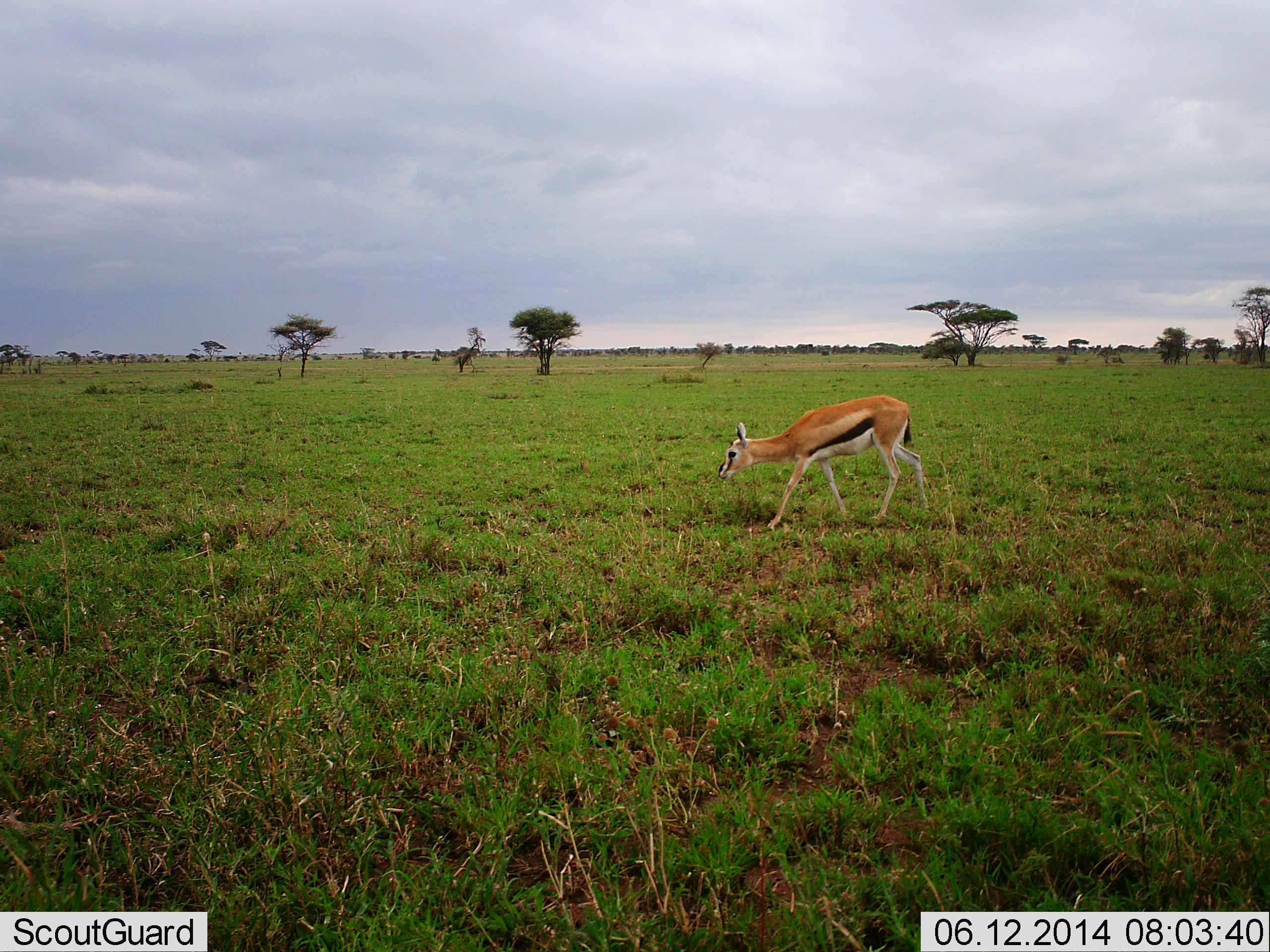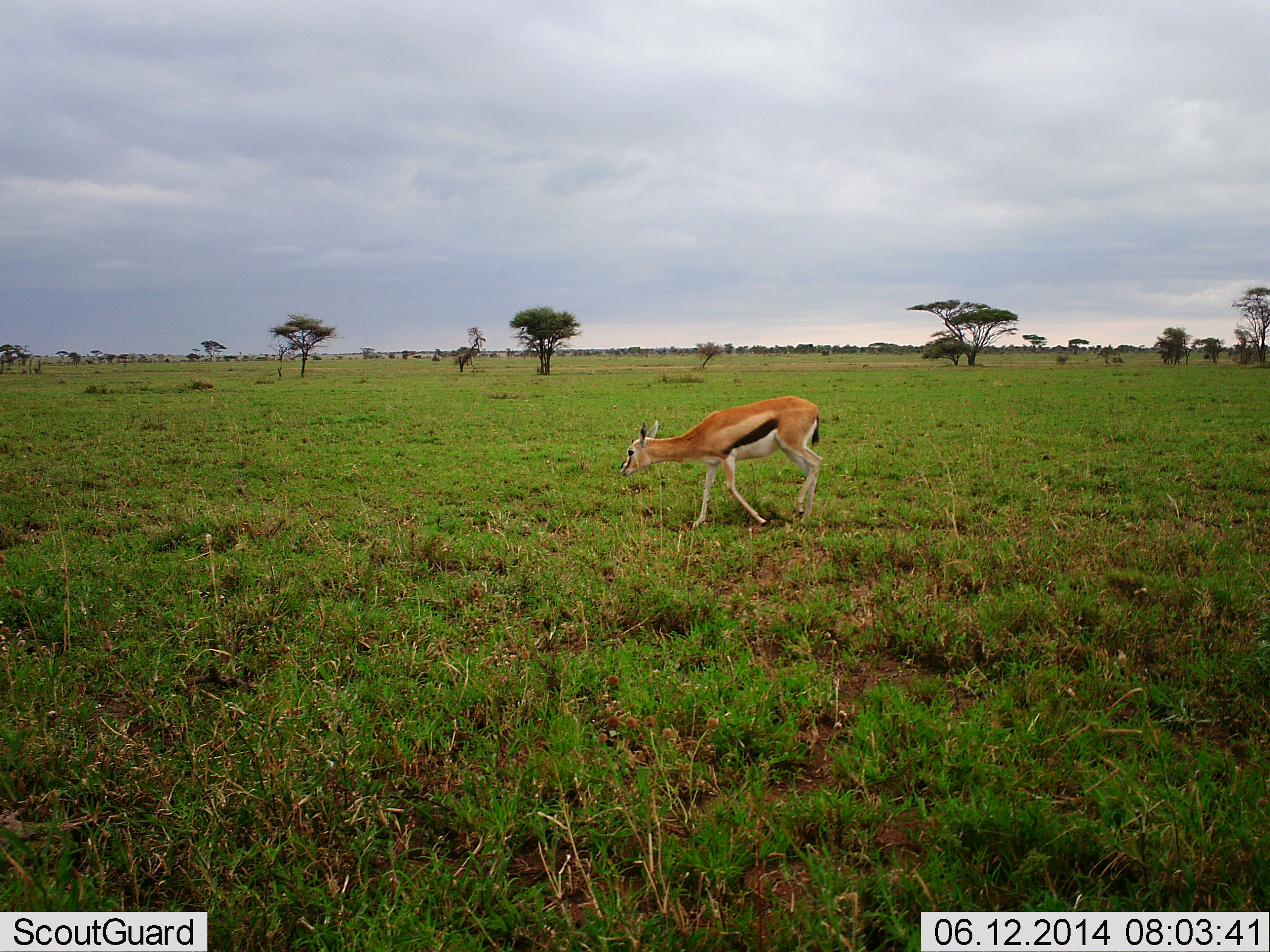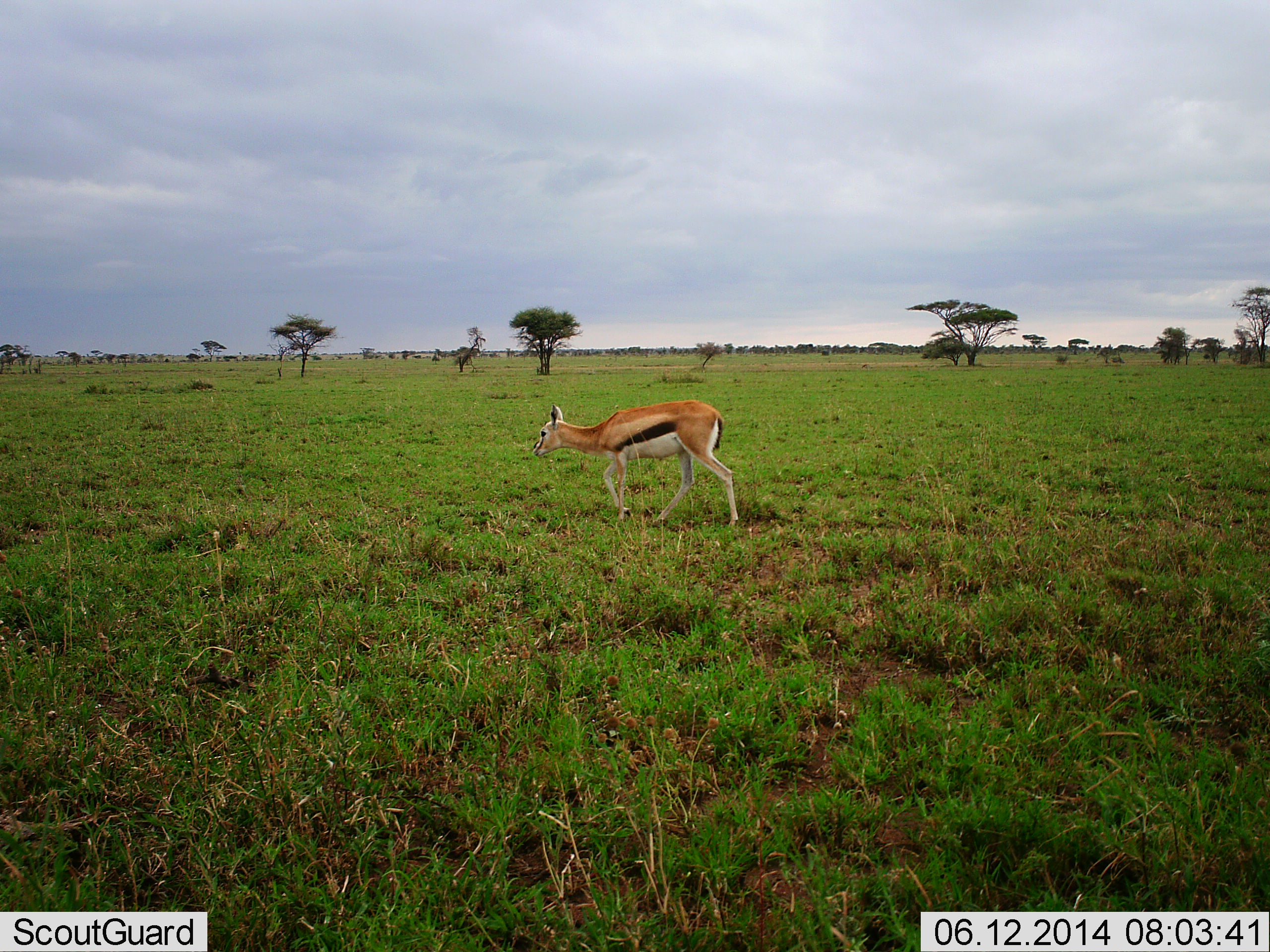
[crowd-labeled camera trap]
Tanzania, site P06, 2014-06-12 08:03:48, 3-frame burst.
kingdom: Animalia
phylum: Chordata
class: Mammalia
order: Artiodactyla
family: Bovidae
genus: Eudorcas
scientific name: Eudorcas thomsonii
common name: thomson's gazelle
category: gazellethomsons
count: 1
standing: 10%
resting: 0%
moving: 90%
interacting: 0%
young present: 10%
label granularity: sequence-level